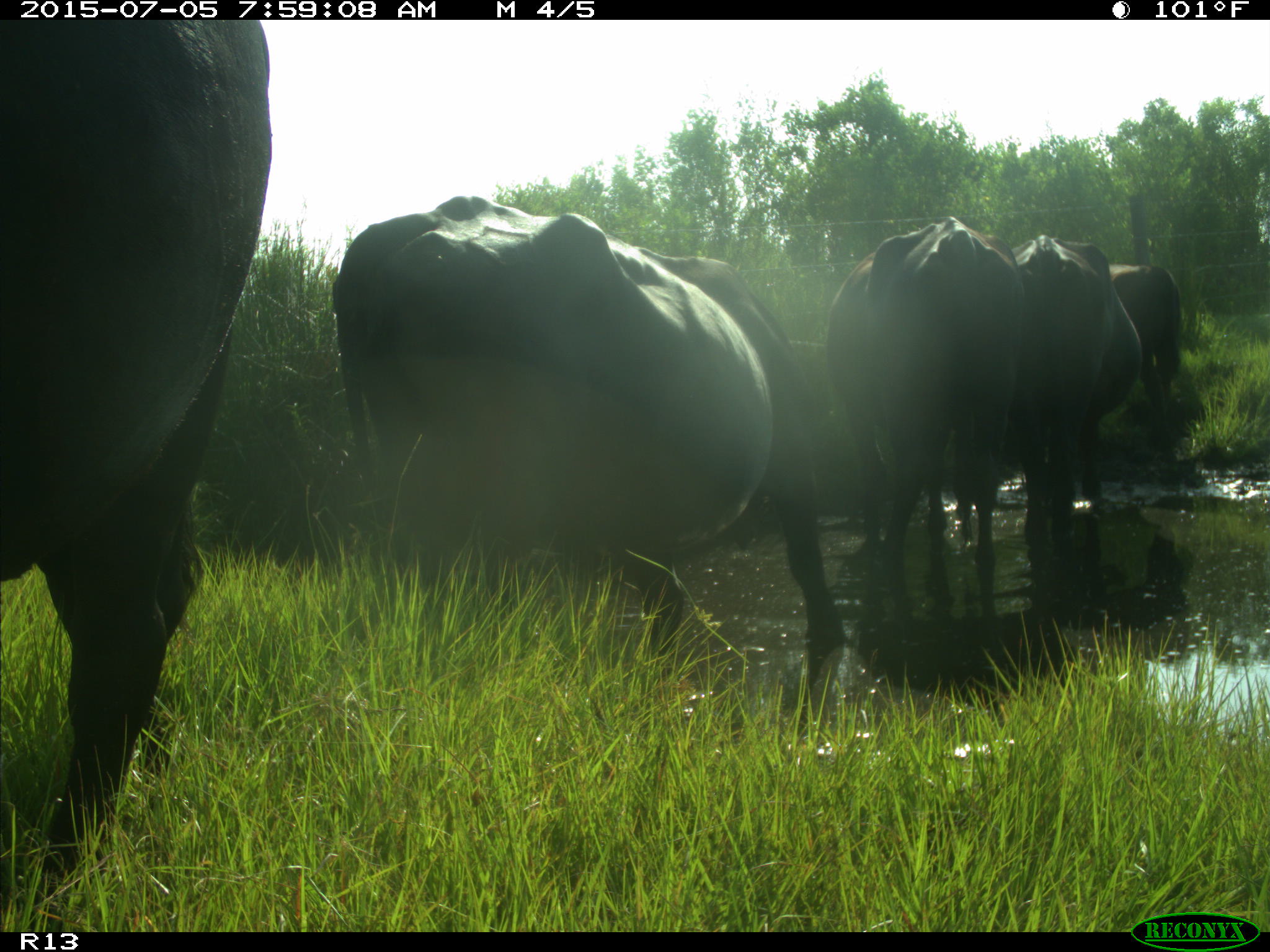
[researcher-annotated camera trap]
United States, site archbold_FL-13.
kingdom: Animalia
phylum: Chordata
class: Mammalia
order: Artiodactyla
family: Bovidae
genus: Bos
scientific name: Bos taurus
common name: domestic cow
Bos taurus (domestic cow).